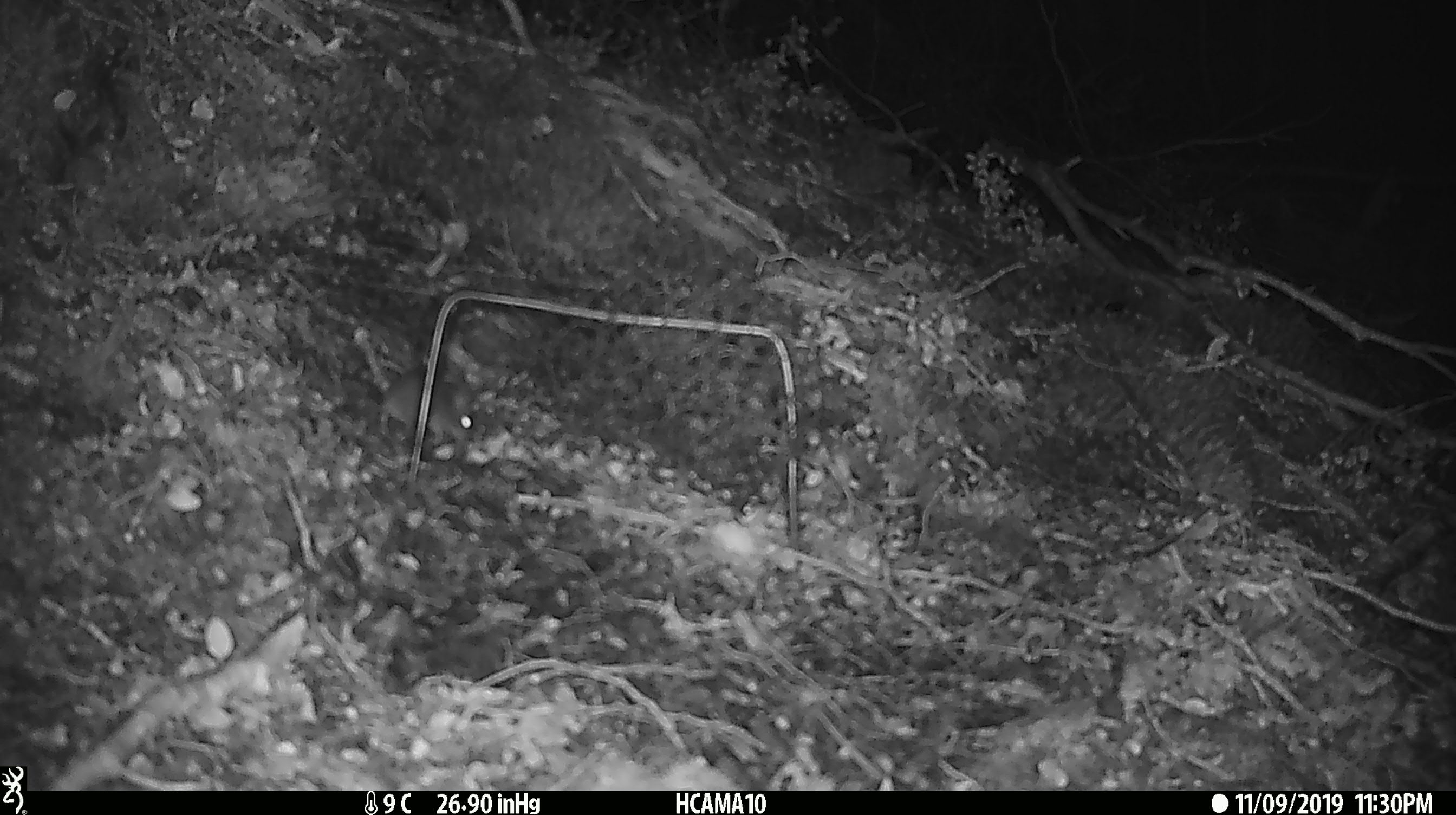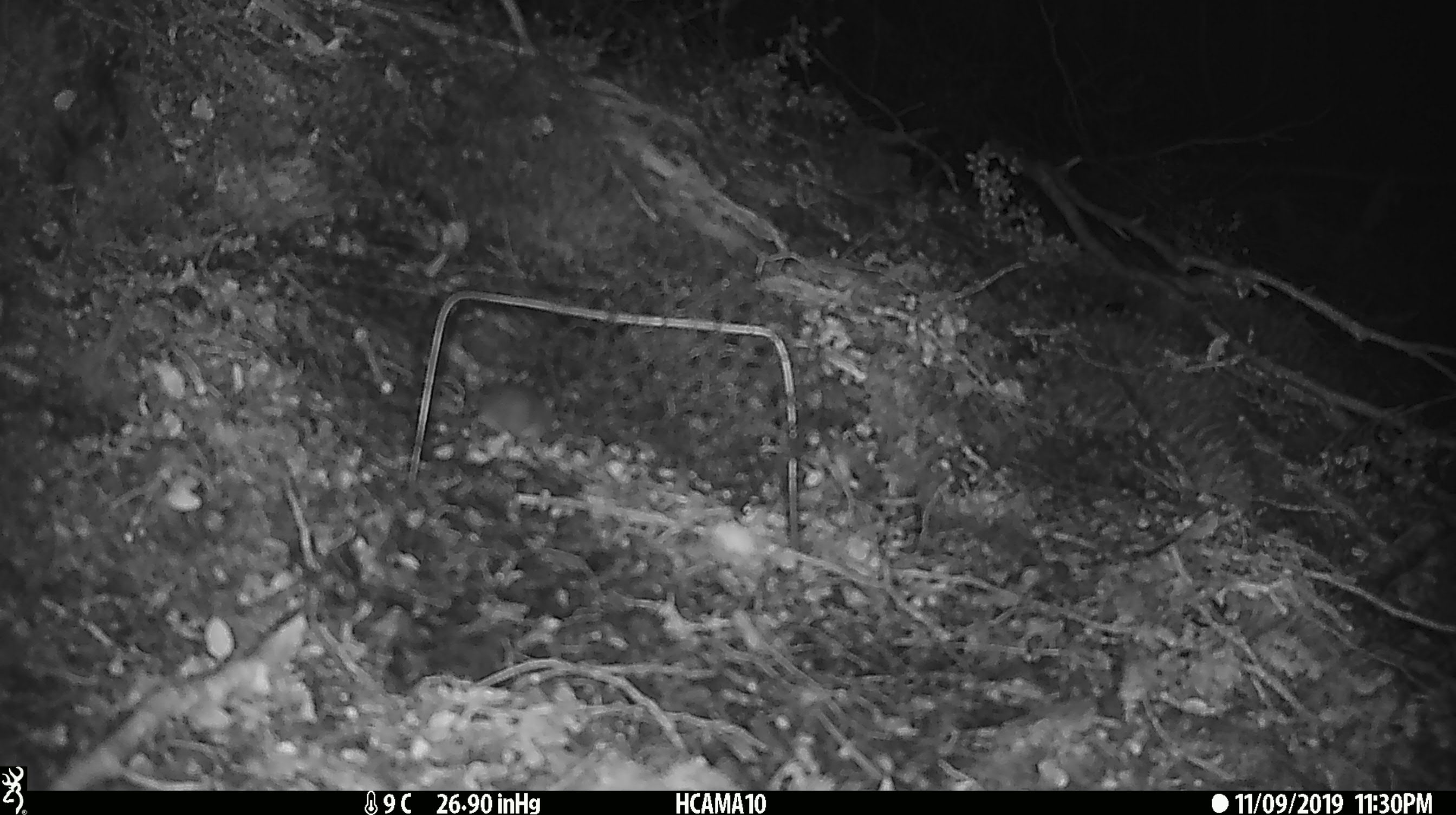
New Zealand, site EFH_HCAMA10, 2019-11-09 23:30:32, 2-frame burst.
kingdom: Animalia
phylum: Chordata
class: Mammalia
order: Rodentia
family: Muridae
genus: Mus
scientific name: Mus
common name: mouse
Mouse (Mus).